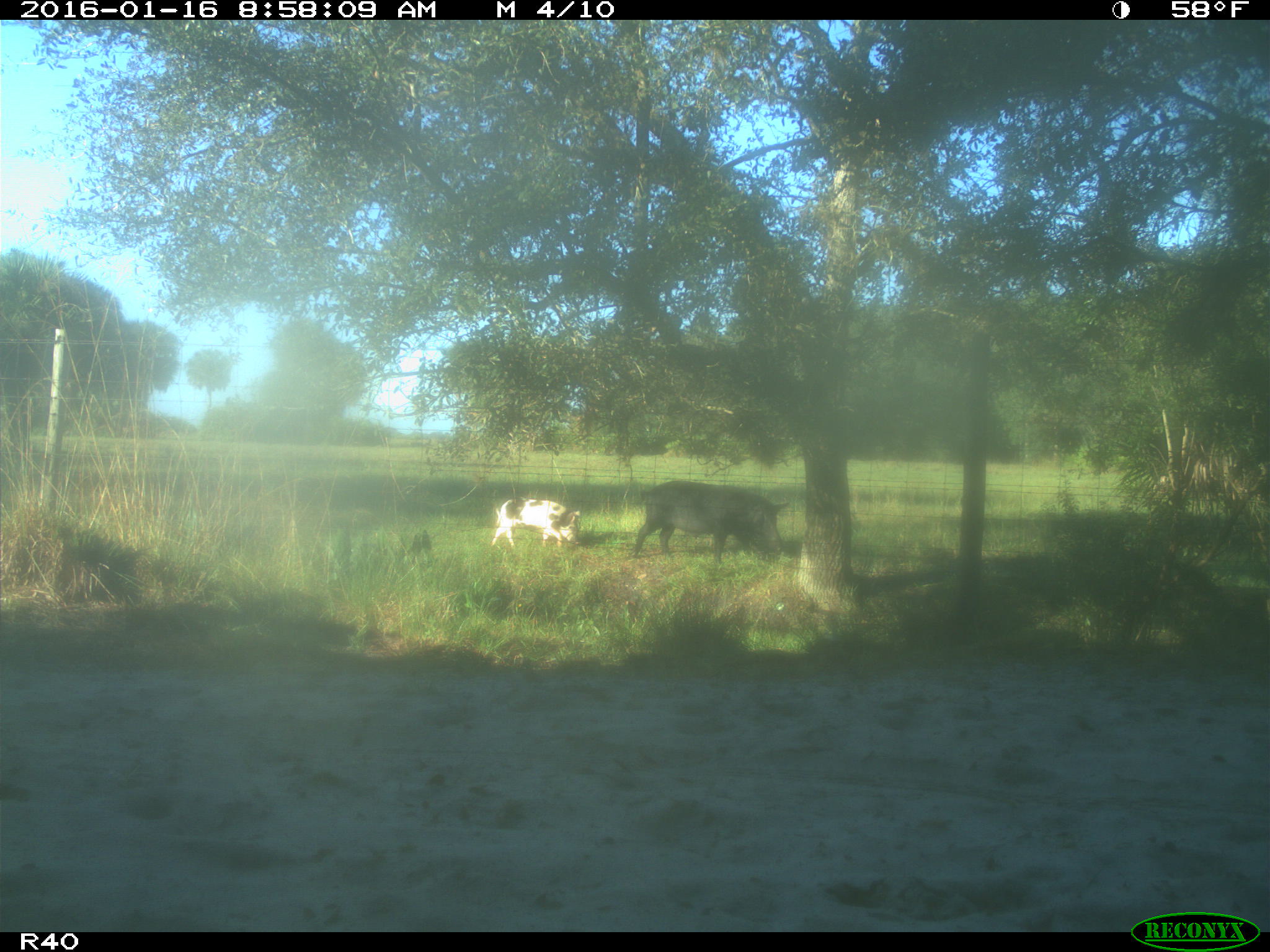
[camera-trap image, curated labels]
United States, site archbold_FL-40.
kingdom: Animalia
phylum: Chordata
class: Mammalia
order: Artiodactyla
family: Suidae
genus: Sus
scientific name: Sus scrofa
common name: wild boar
Sus scrofa (wild boar).